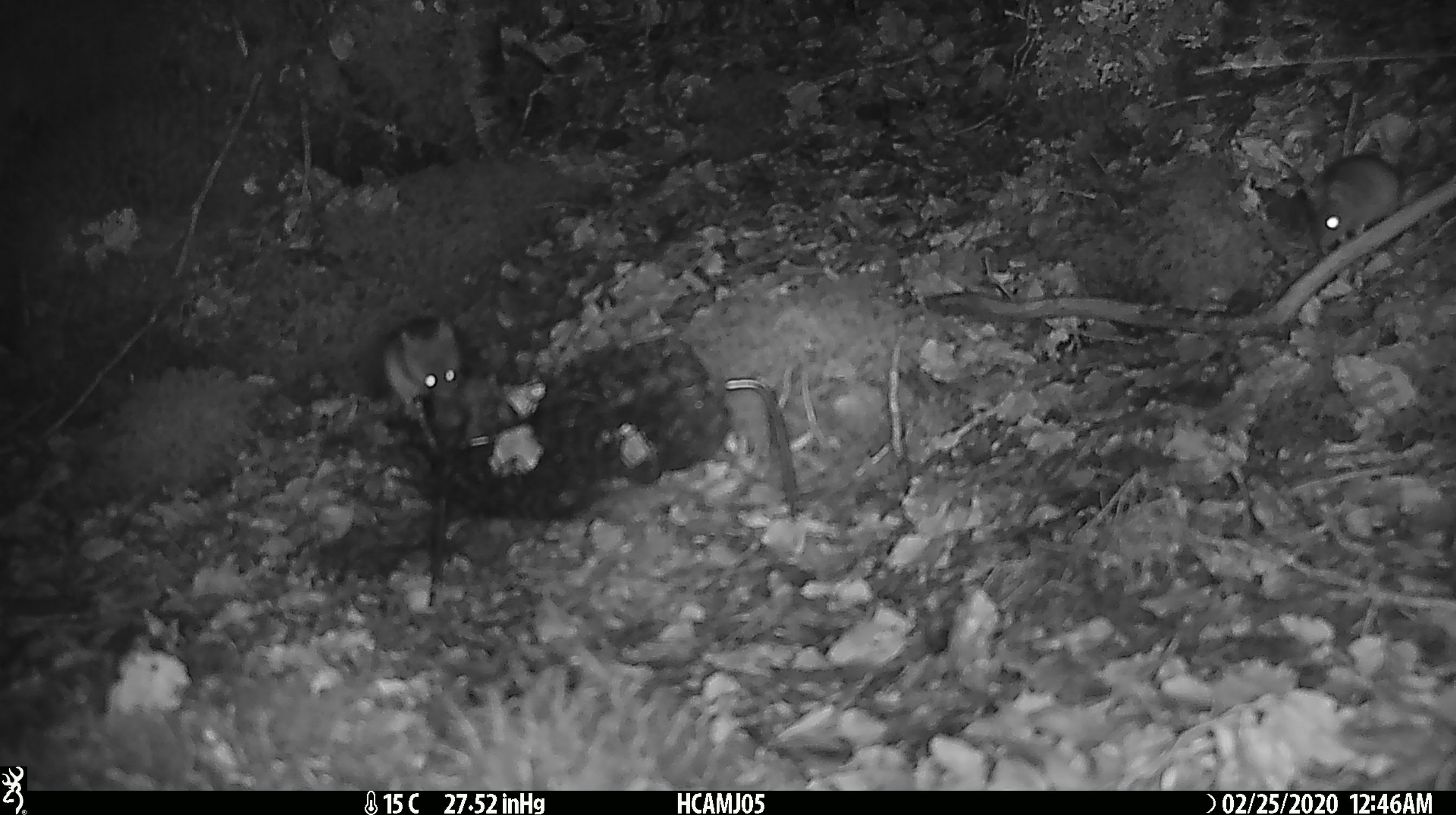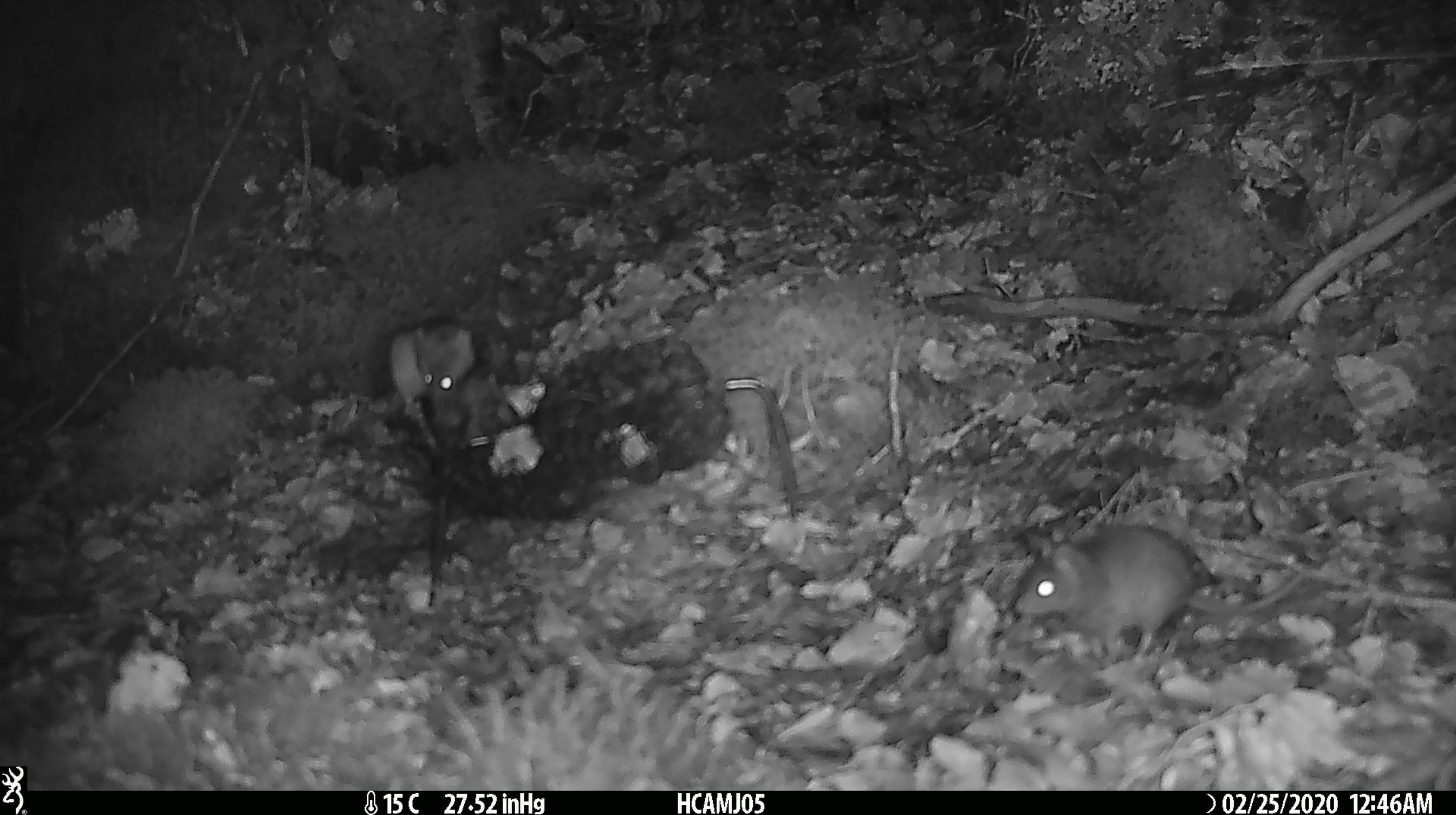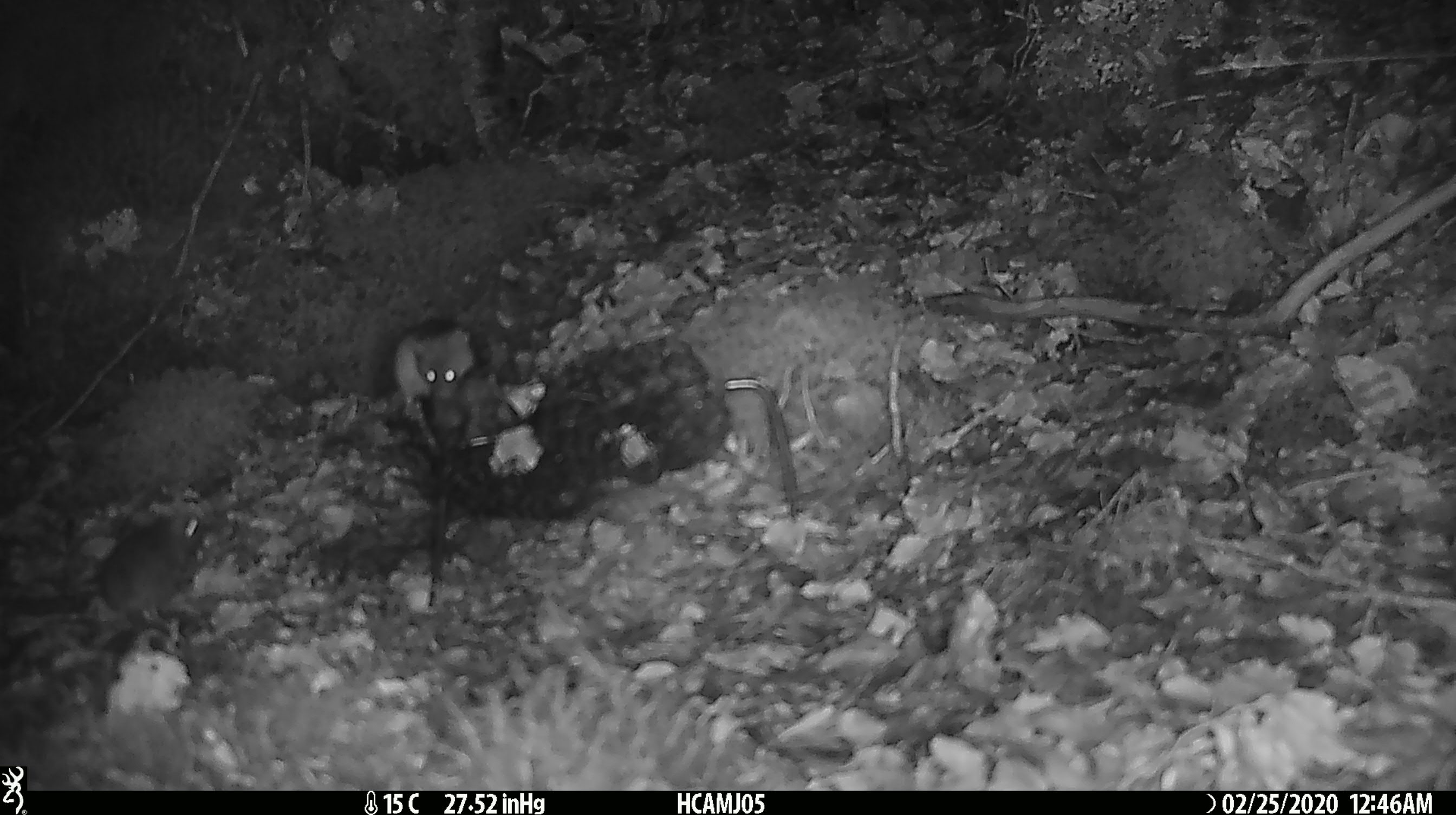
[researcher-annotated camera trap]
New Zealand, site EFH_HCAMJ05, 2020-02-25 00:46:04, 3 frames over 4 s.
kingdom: Animalia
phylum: Chordata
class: Mammalia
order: Rodentia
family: Muridae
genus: Mus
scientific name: Mus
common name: mouse